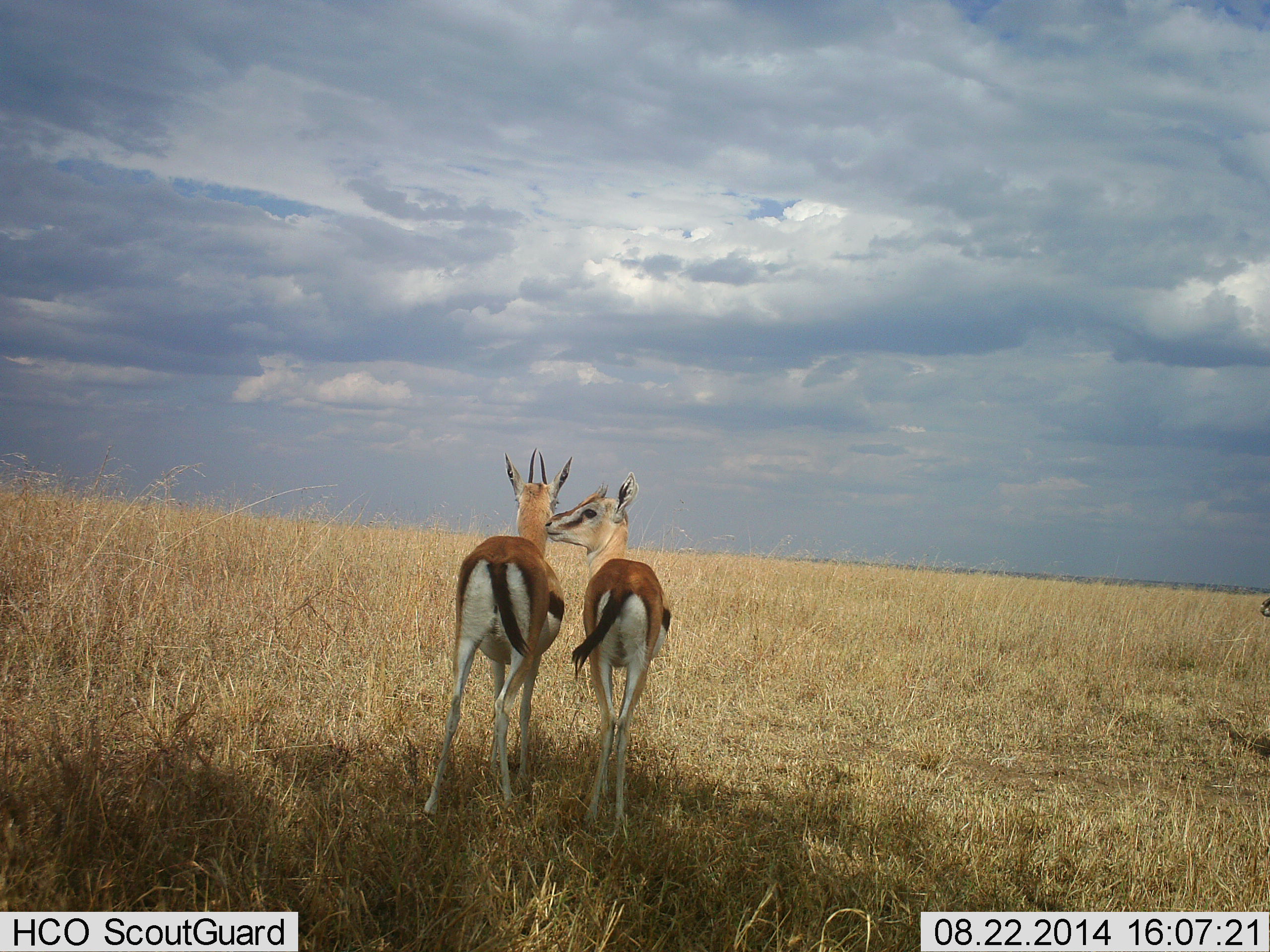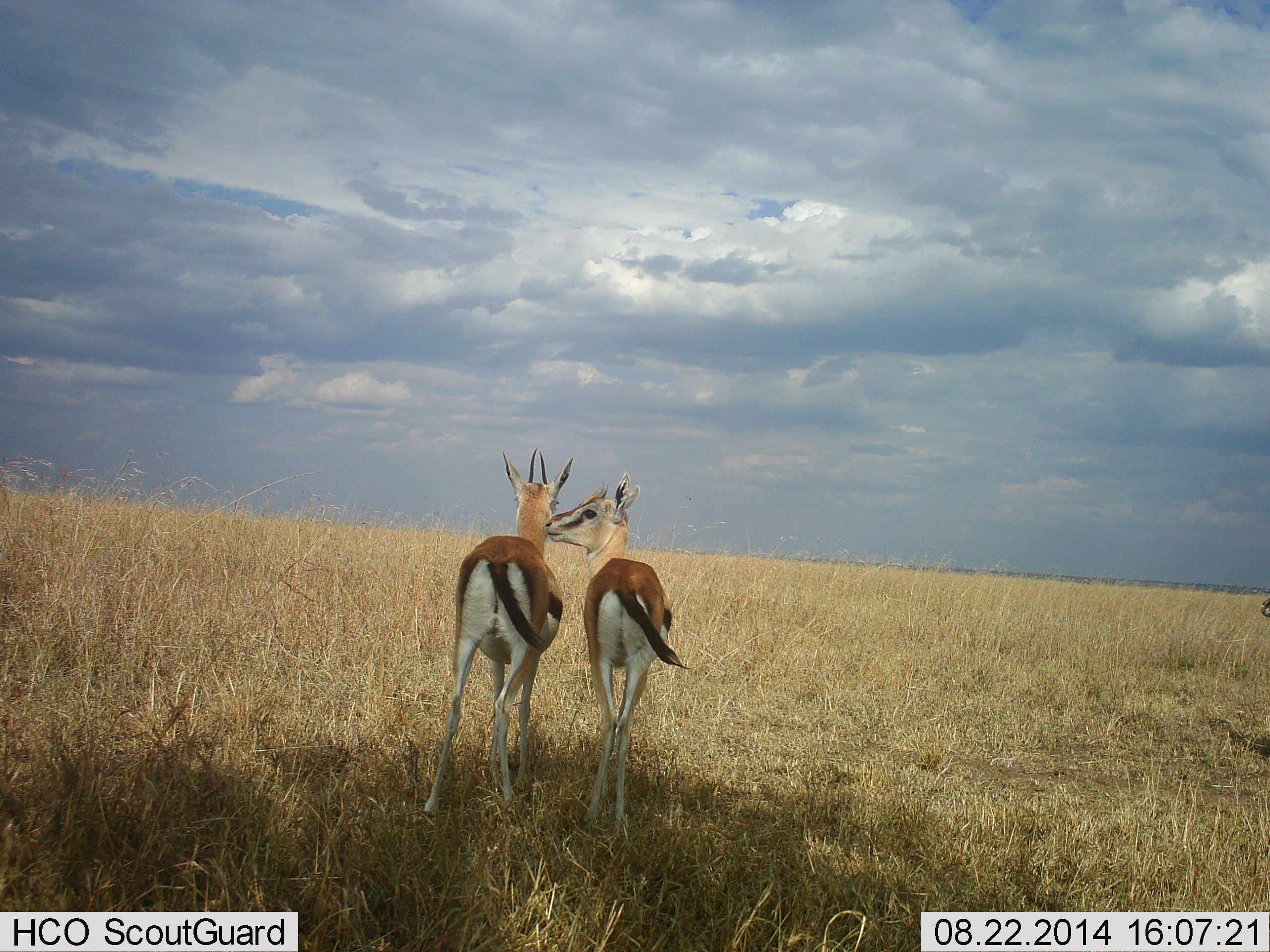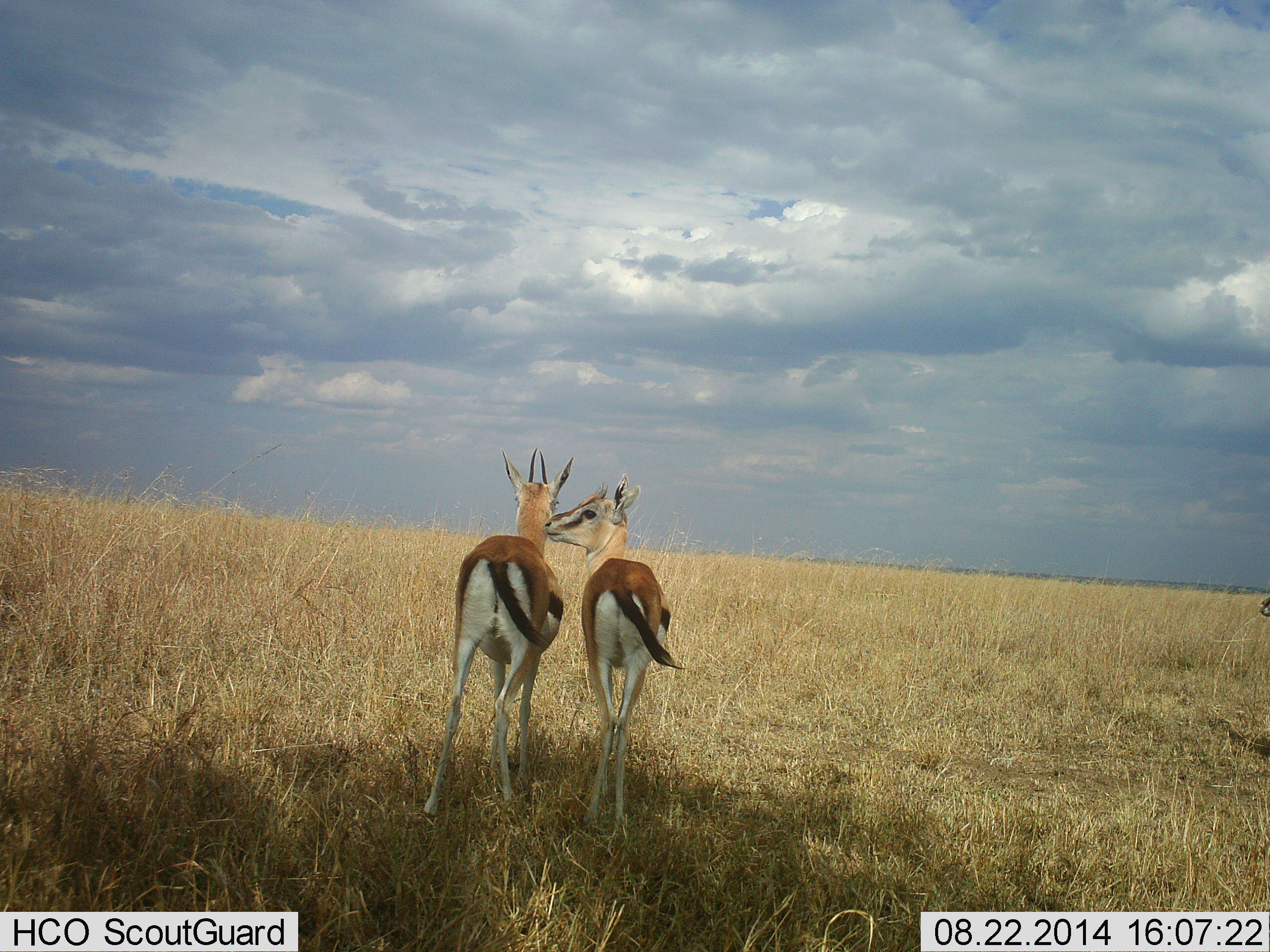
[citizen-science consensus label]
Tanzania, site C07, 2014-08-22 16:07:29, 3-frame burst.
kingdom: Animalia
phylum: Chordata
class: Mammalia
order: Artiodactyla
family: Bovidae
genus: Eudorcas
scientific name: Eudorcas thomsonii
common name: thomson's gazelle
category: gazellethomsons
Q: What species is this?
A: Gazellethomsons (thomson's gazelle) (Eudorcas thomsonii).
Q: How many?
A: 2.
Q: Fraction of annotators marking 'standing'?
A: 90%.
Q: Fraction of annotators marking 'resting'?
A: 0%.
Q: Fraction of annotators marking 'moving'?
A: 0%.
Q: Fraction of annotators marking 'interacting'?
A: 40%.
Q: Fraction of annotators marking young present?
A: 30%.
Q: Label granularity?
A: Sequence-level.